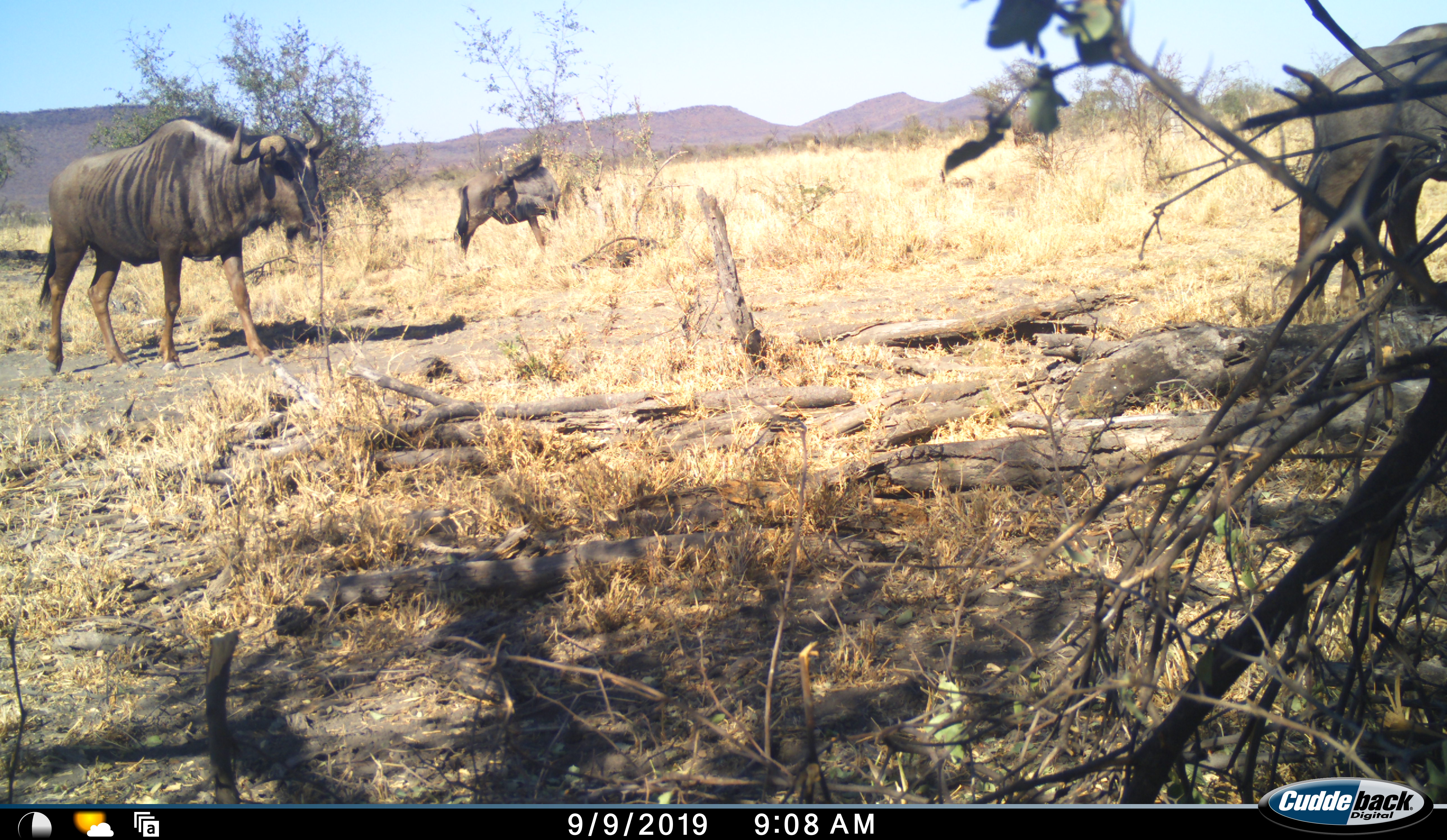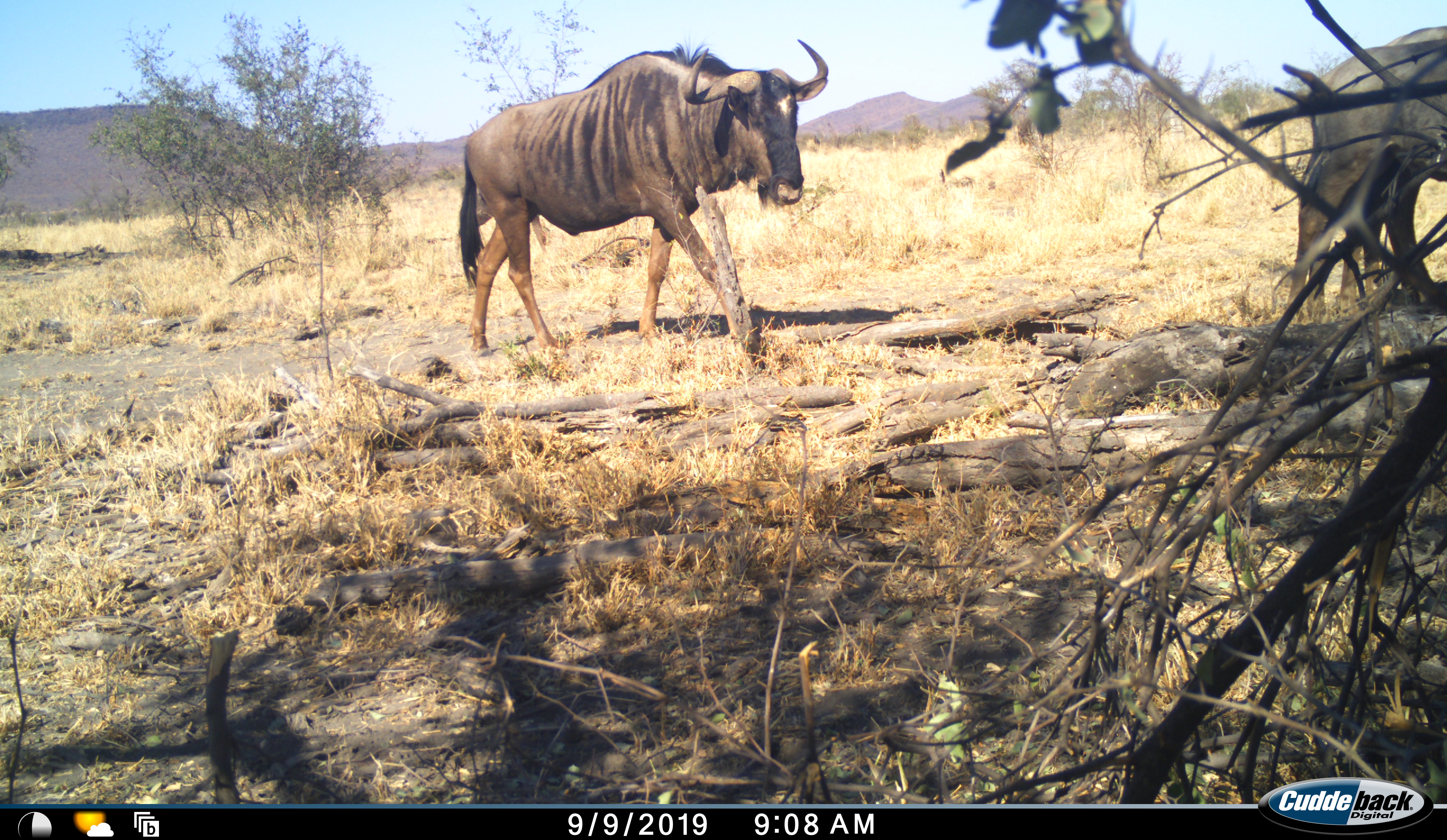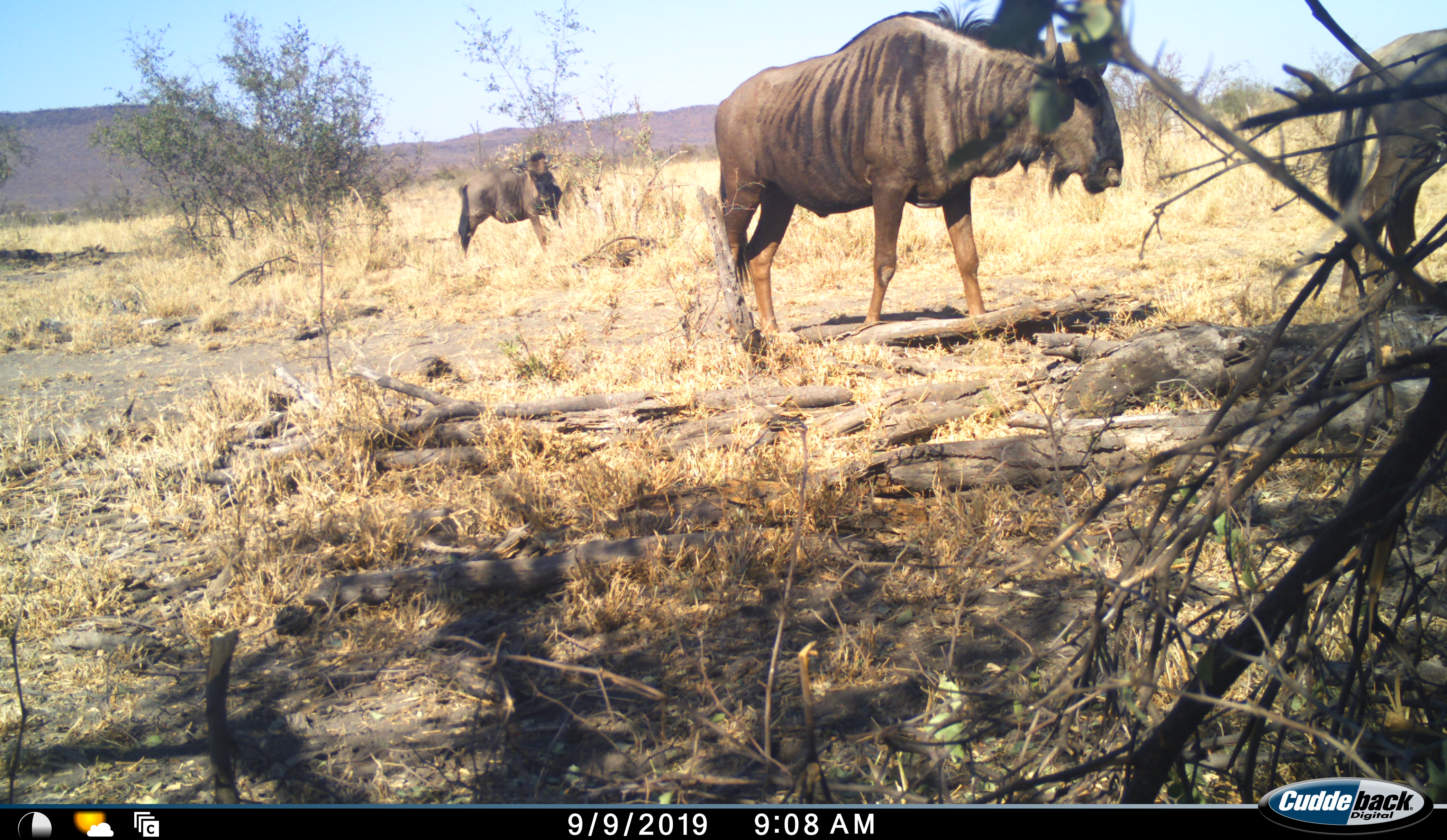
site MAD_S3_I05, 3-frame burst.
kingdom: Animalia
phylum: Chordata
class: Mammalia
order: Artiodactyla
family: Bovidae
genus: Connochaetes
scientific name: Connochaetes taurinus taurinus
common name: blue wildebeest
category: wildebeestblue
Wildebeestblue (blue wildebeest) (Connochaetes taurinus taurinus), count 3. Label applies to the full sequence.